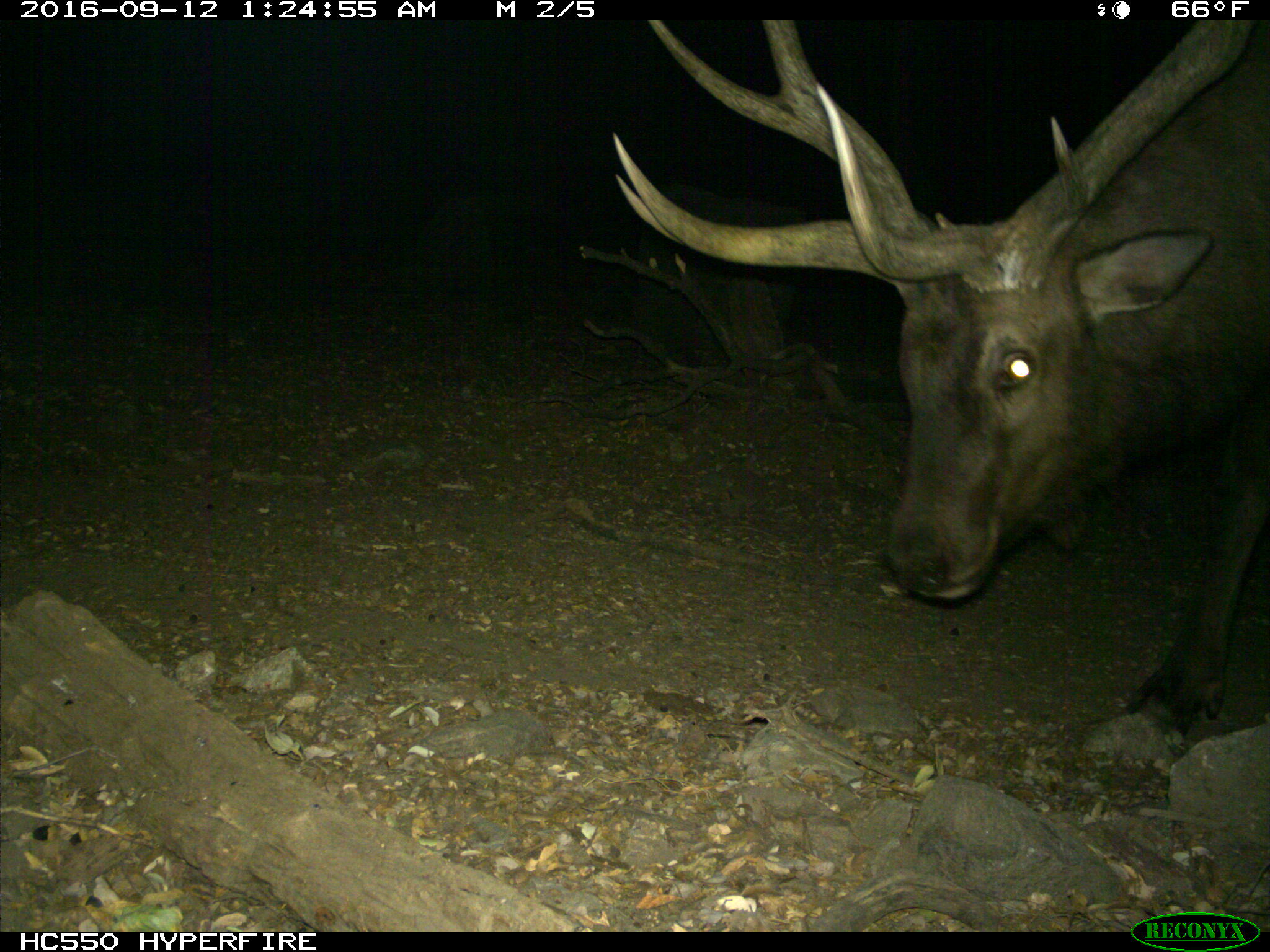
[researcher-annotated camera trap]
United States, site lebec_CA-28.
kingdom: Animalia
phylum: Chordata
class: Mammalia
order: Artiodactyla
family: Cervidae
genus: Cervus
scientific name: Cervus canadensis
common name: elk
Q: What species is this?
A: Cervus canadensis (elk).